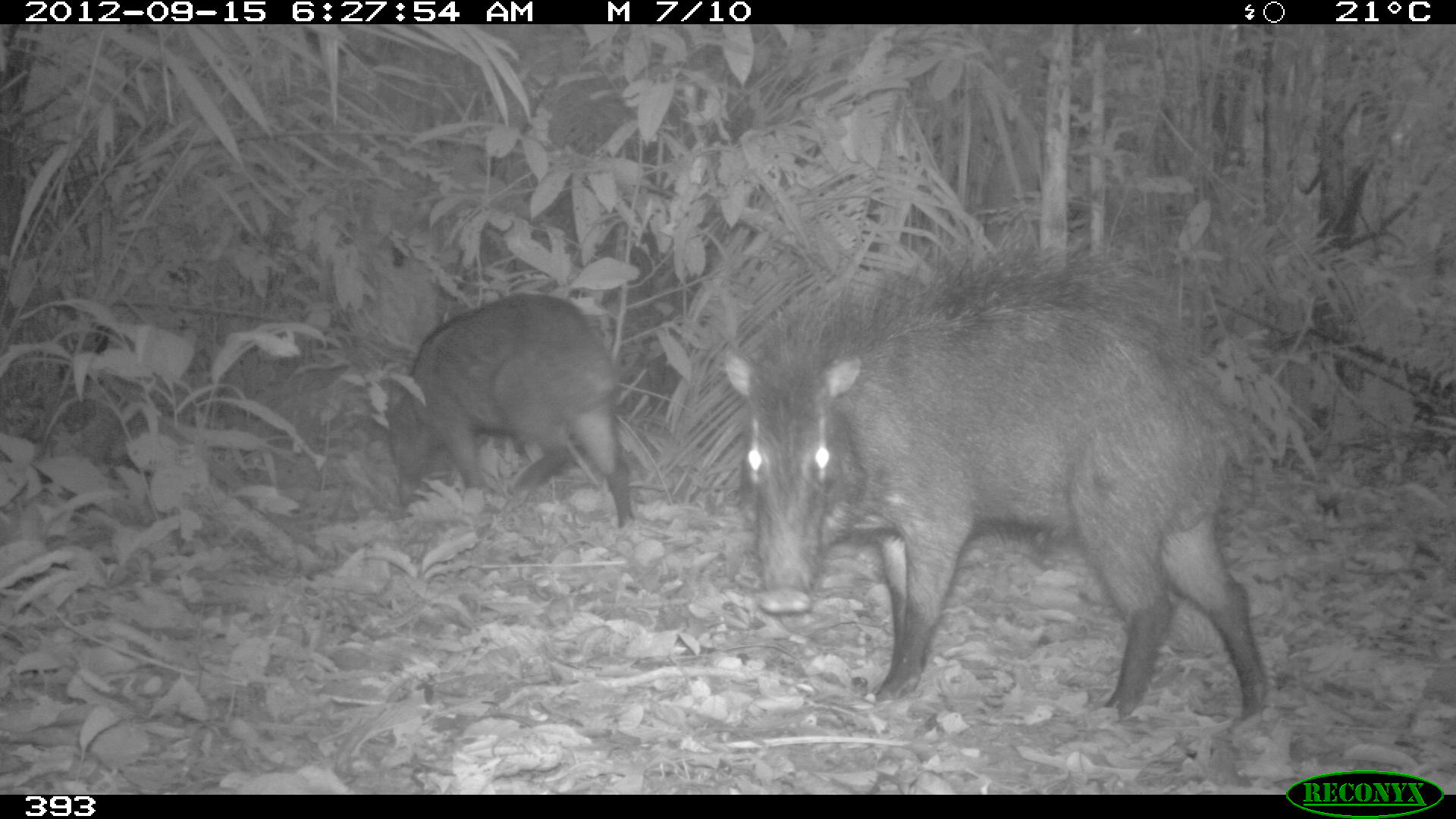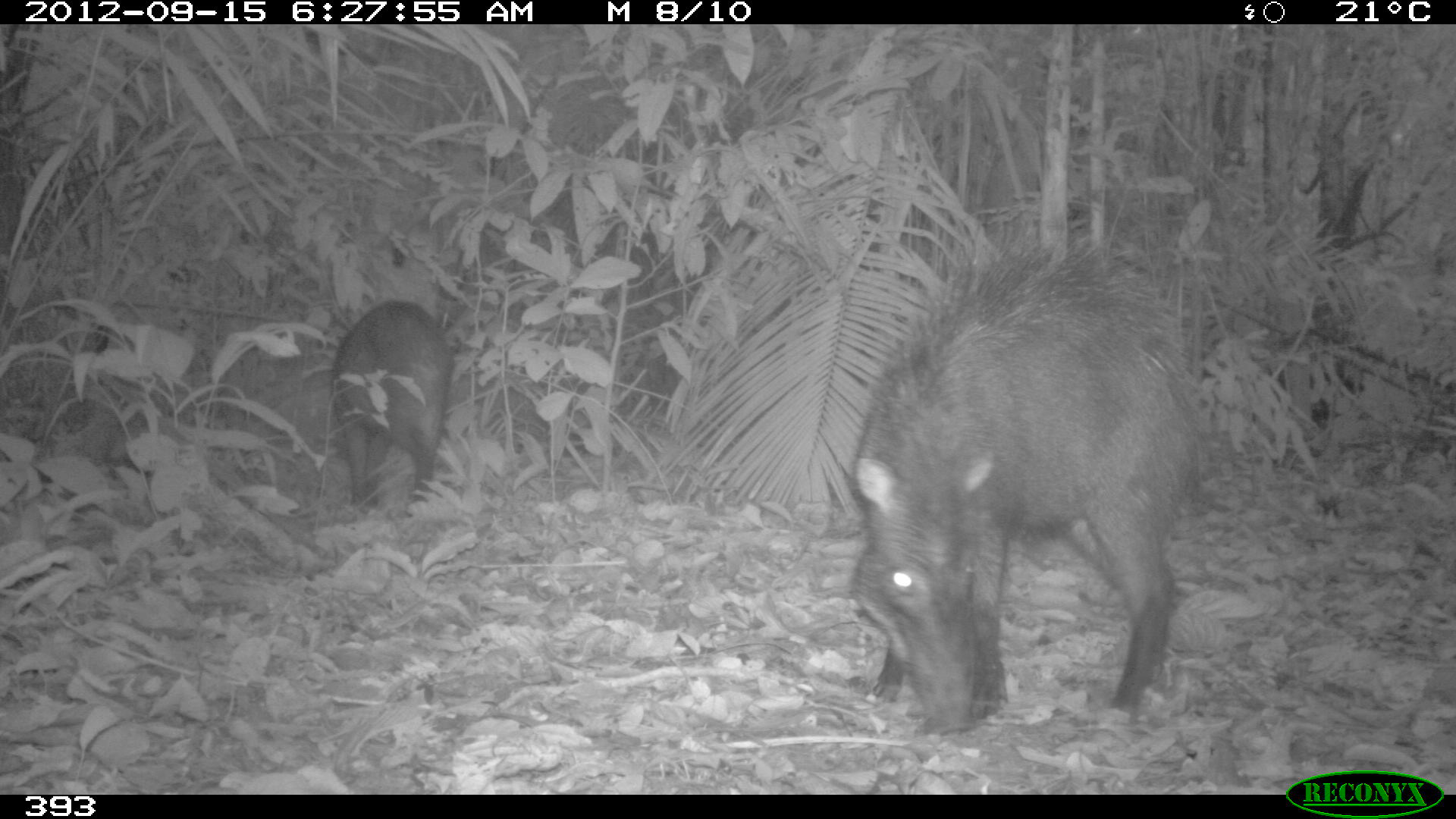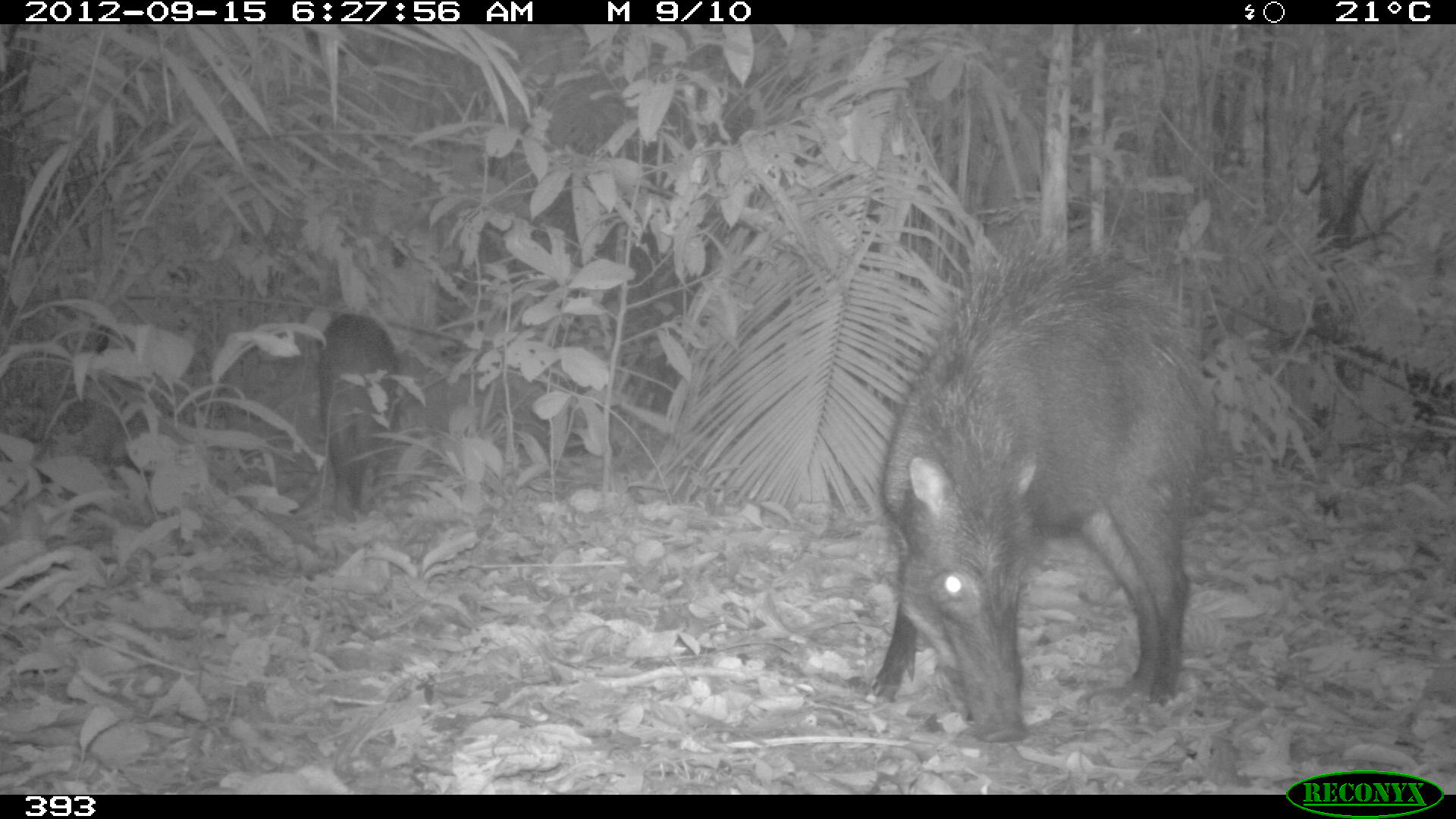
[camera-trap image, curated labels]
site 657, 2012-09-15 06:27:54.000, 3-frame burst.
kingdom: Animalia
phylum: Chordata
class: Mammalia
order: Artiodactyla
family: Tayassuidae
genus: Tayassu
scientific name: Tayassu pecari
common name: white-lipped peccary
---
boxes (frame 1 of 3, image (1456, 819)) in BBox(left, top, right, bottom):
tayassu pecari: BBox(715, 238, 1268, 722); BBox(379, 291, 636, 529)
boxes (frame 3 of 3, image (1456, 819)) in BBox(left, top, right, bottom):
tayassu pecari: BBox(864, 220, 1203, 746); BBox(317, 312, 400, 506)